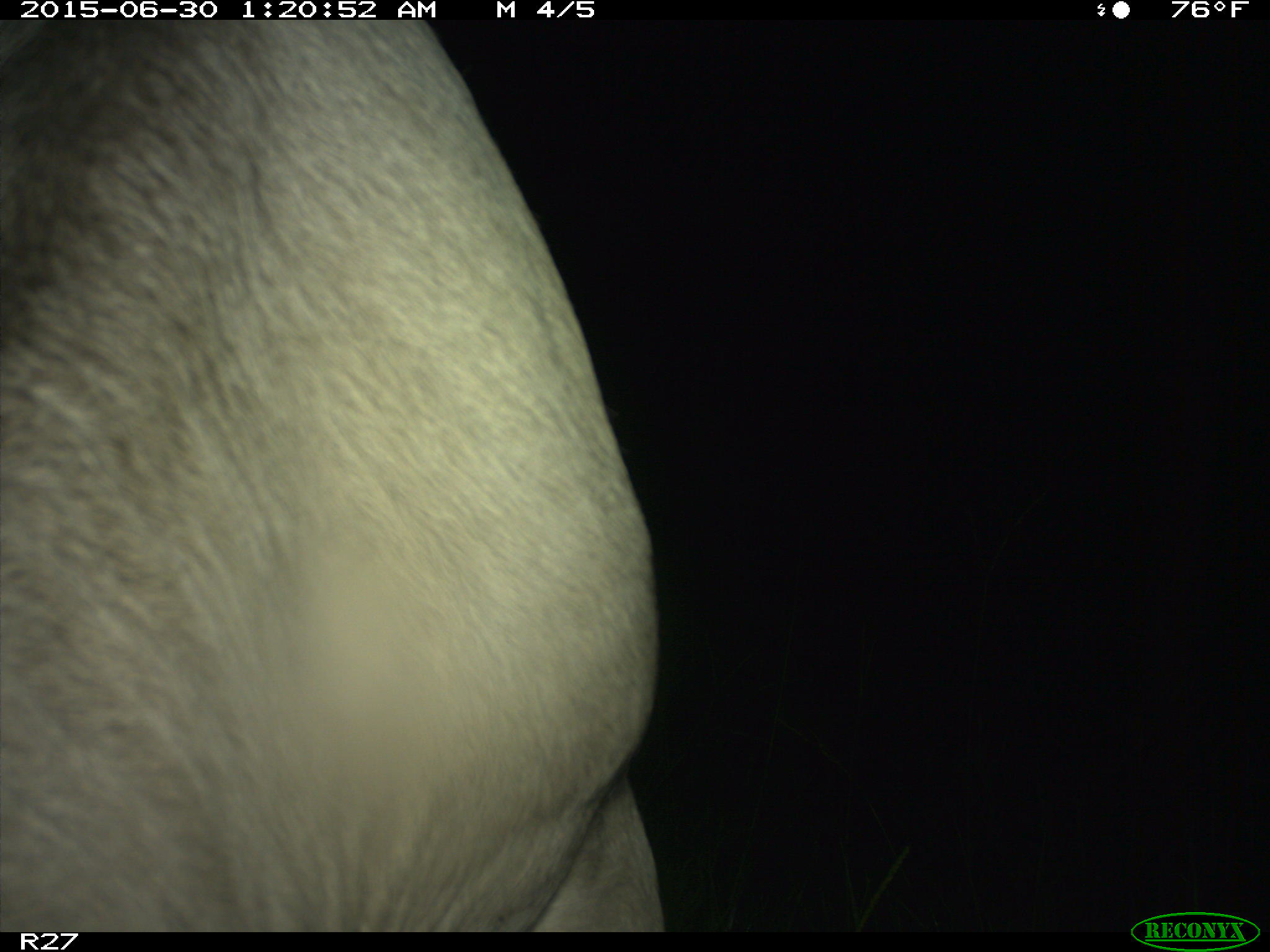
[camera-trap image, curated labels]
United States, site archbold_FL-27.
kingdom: Animalia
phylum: Chordata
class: Mammalia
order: Artiodactyla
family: Bovidae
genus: Bos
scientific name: Bos taurus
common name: domestic cow